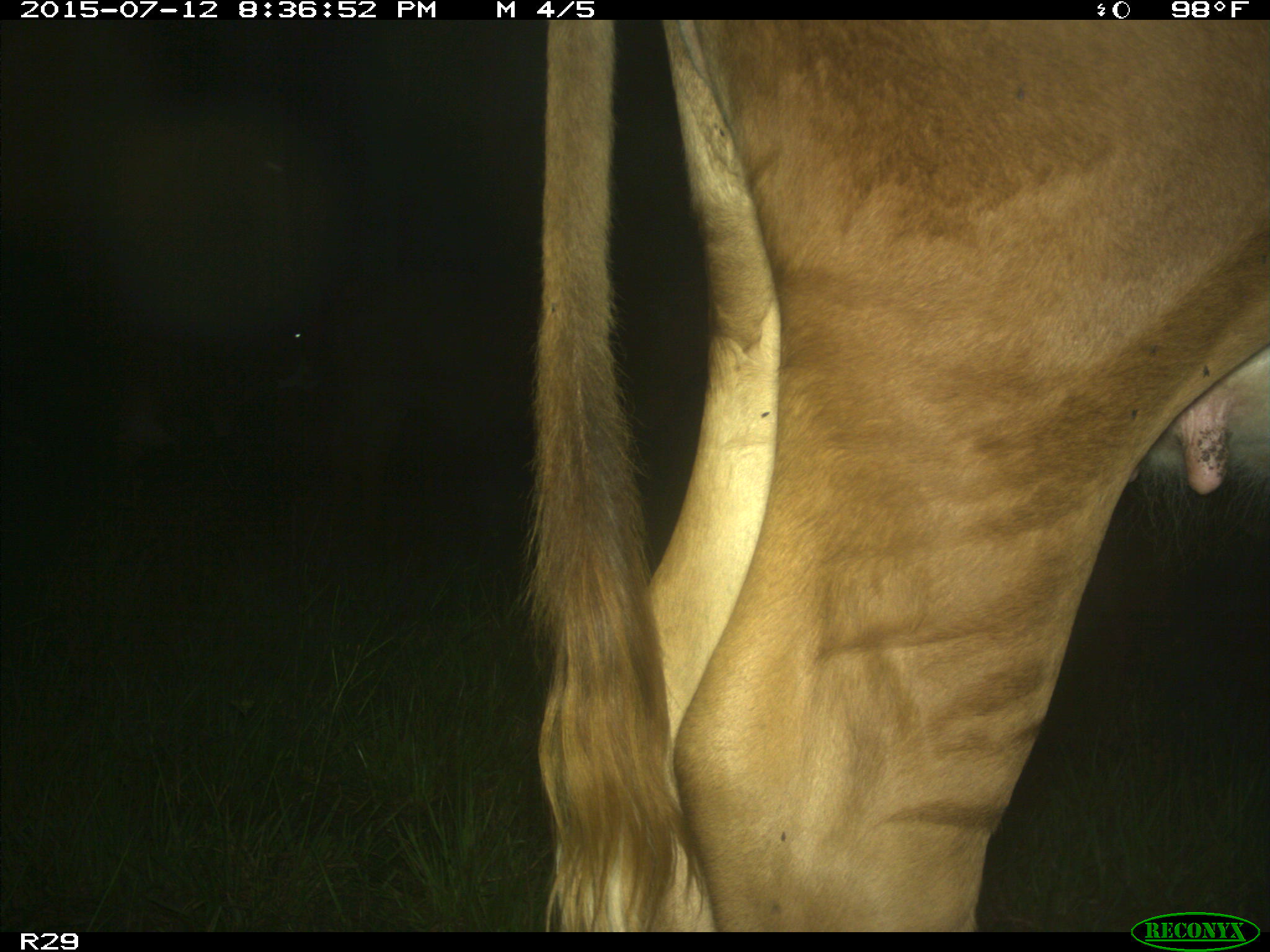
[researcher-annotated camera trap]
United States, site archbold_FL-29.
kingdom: Animalia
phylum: Chordata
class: Mammalia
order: Artiodactyla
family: Bovidae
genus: Bos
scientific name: Bos taurus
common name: domestic cow